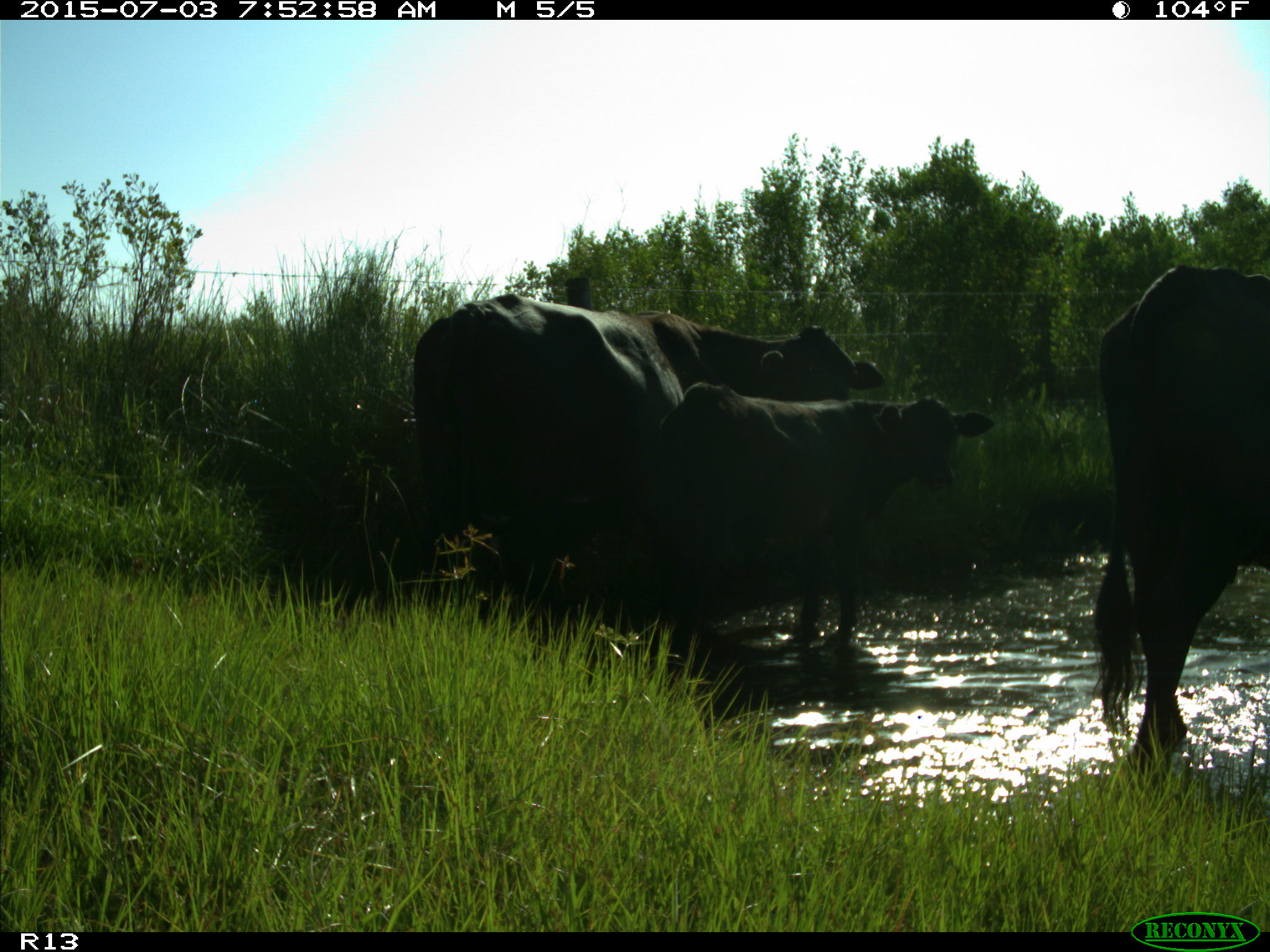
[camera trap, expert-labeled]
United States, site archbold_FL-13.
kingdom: Animalia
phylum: Chordata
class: Mammalia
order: Artiodactyla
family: Bovidae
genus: Bos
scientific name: Bos taurus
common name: domestic cow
Bos taurus (domestic cow).